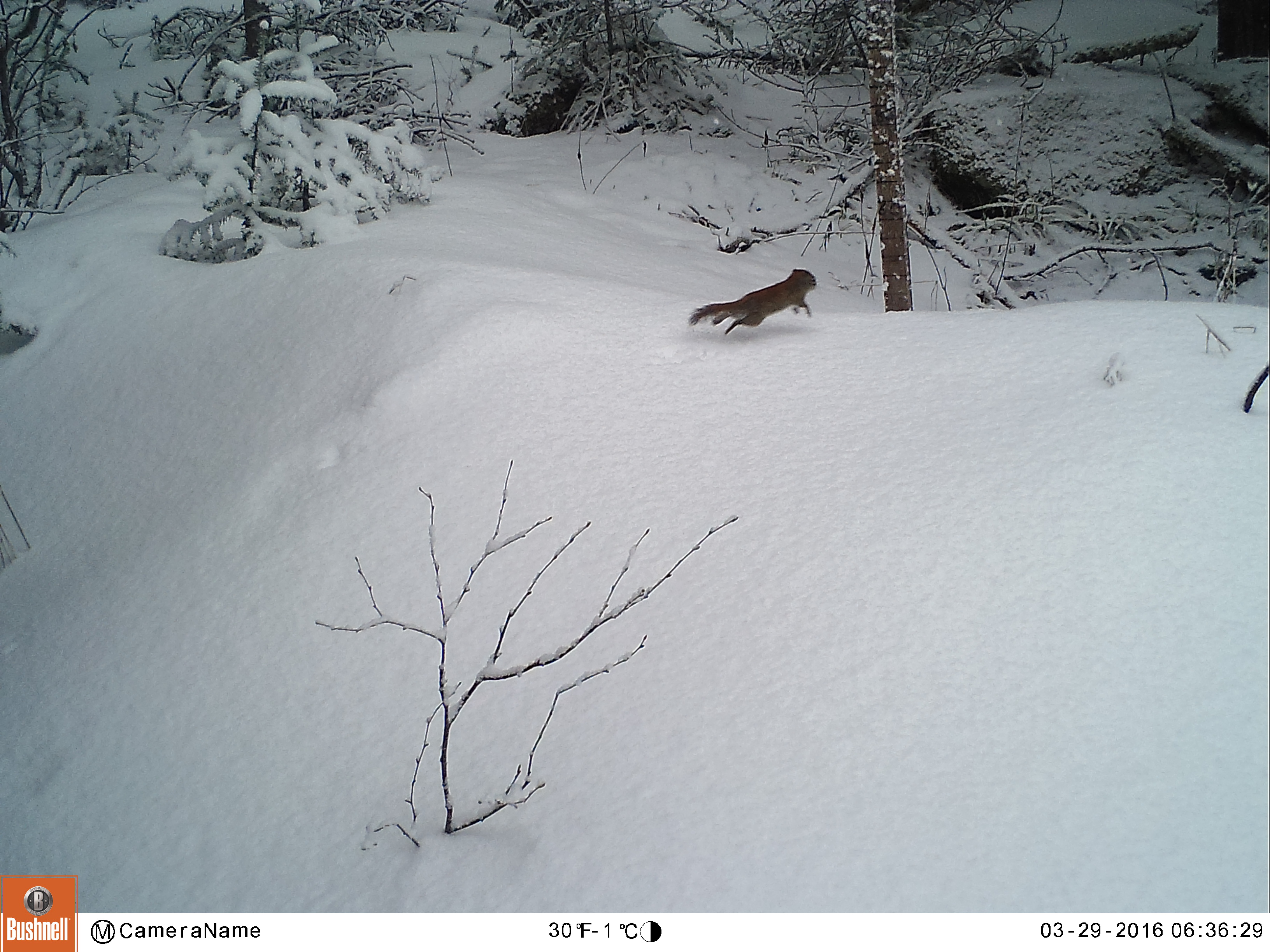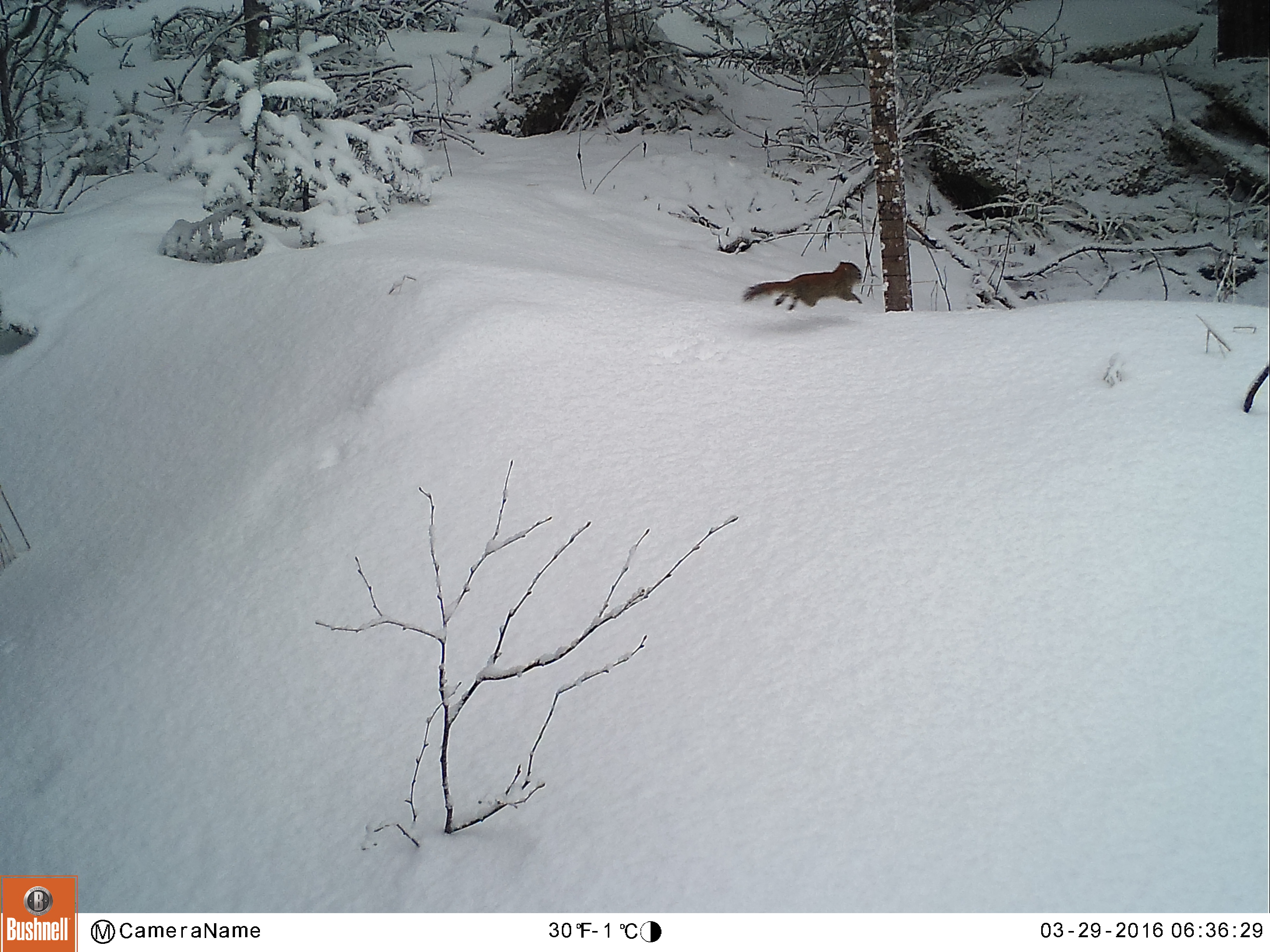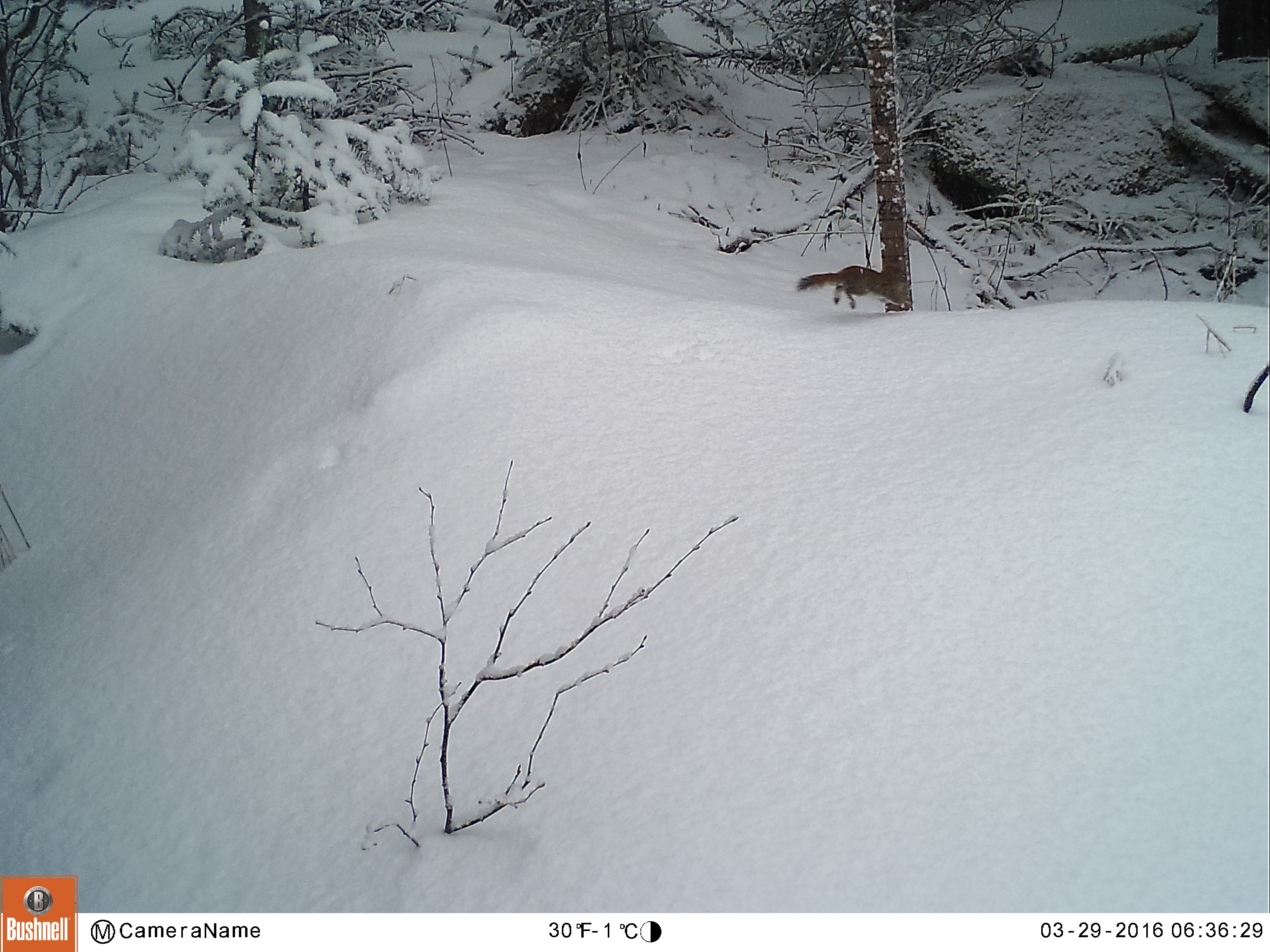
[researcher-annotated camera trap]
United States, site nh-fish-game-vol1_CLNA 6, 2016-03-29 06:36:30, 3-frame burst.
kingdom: Animalia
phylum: Chordata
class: Mammalia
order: Rodentia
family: Sciuridae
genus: Tamiasciurus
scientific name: Tamiasciurus hudsonicus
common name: red squirrel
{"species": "red squirrel (Tamiasciurus hudsonicus)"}